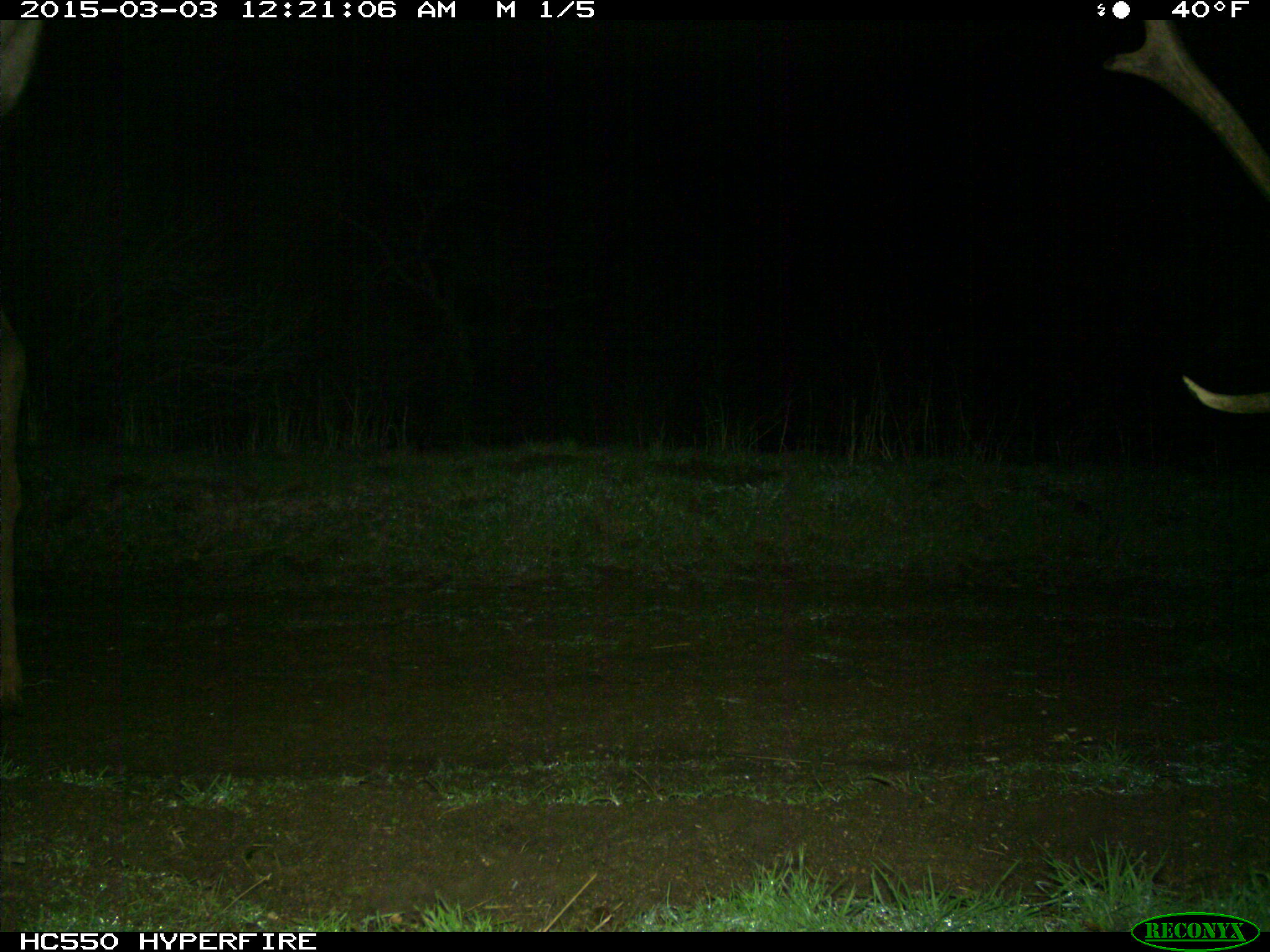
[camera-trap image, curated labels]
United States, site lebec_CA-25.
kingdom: Animalia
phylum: Chordata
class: Mammalia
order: Artiodactyla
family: Cervidae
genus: Cervus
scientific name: Cervus canadensis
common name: elk